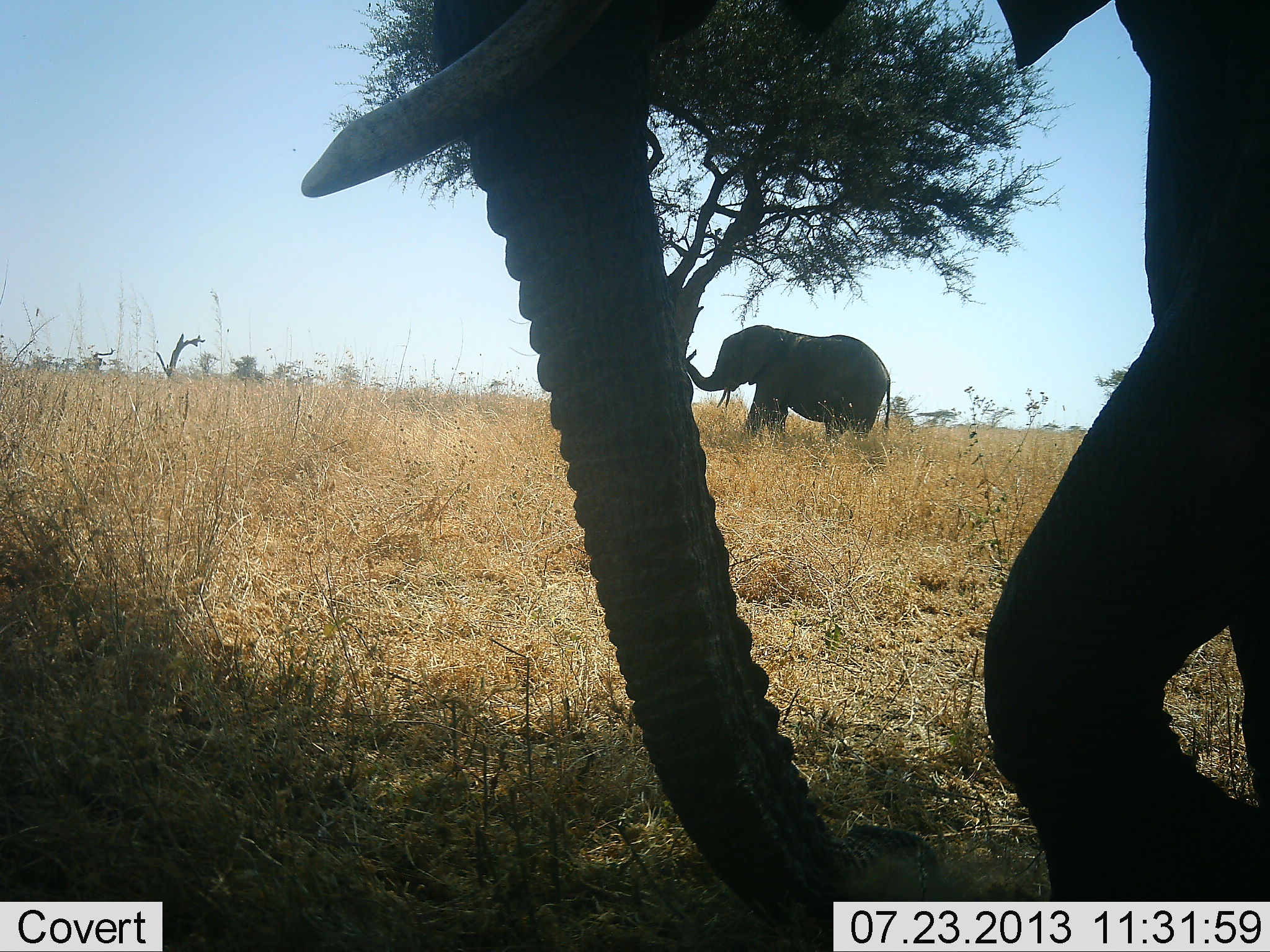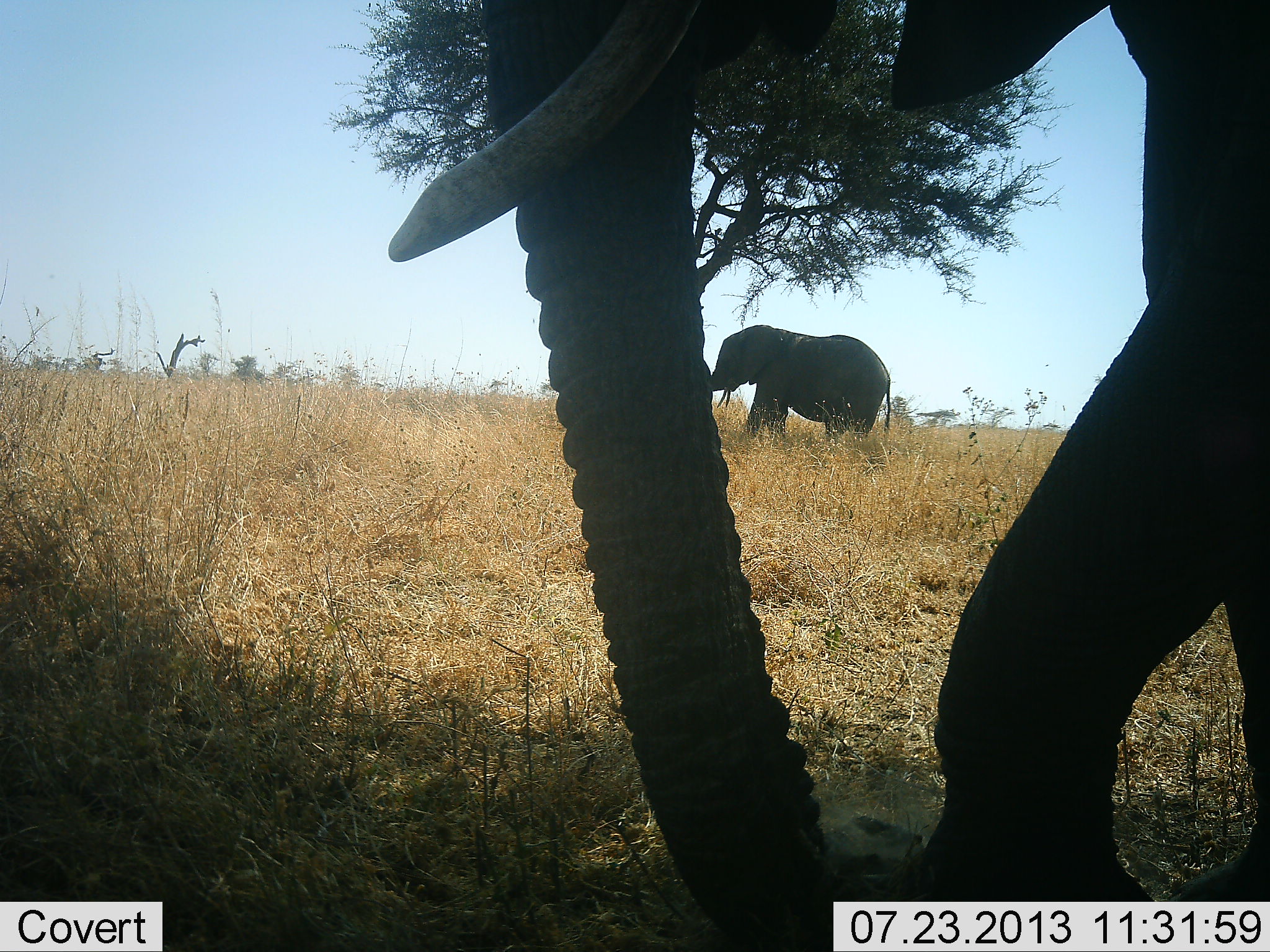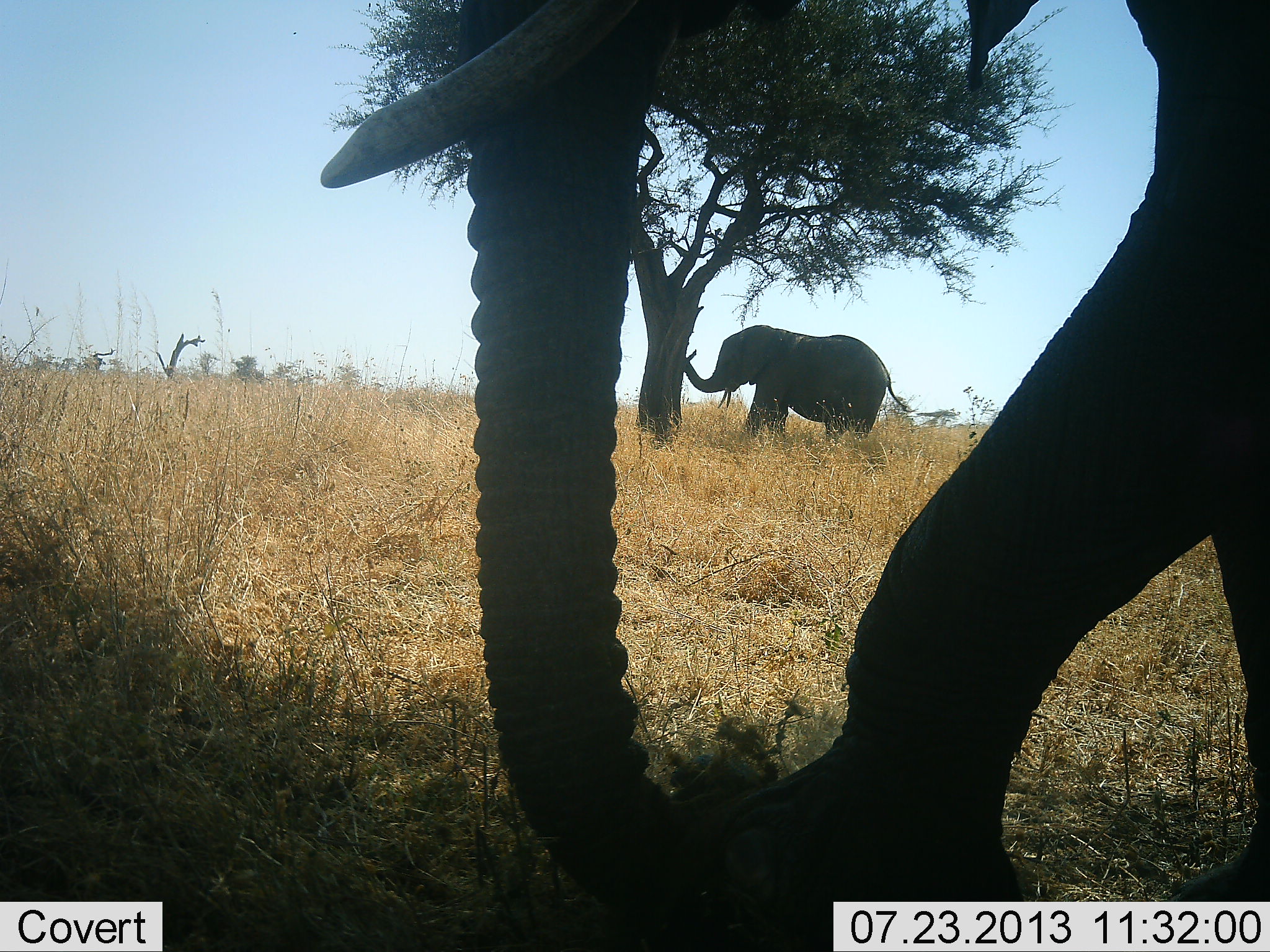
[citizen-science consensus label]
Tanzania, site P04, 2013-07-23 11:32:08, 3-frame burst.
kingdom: Animalia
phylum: Chordata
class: Mammalia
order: Proboscidea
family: Elephantidae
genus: Loxodonta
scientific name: Loxodonta africana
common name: african bush elephant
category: elephant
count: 2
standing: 69%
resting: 0%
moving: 31%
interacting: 0%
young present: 6%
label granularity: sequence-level